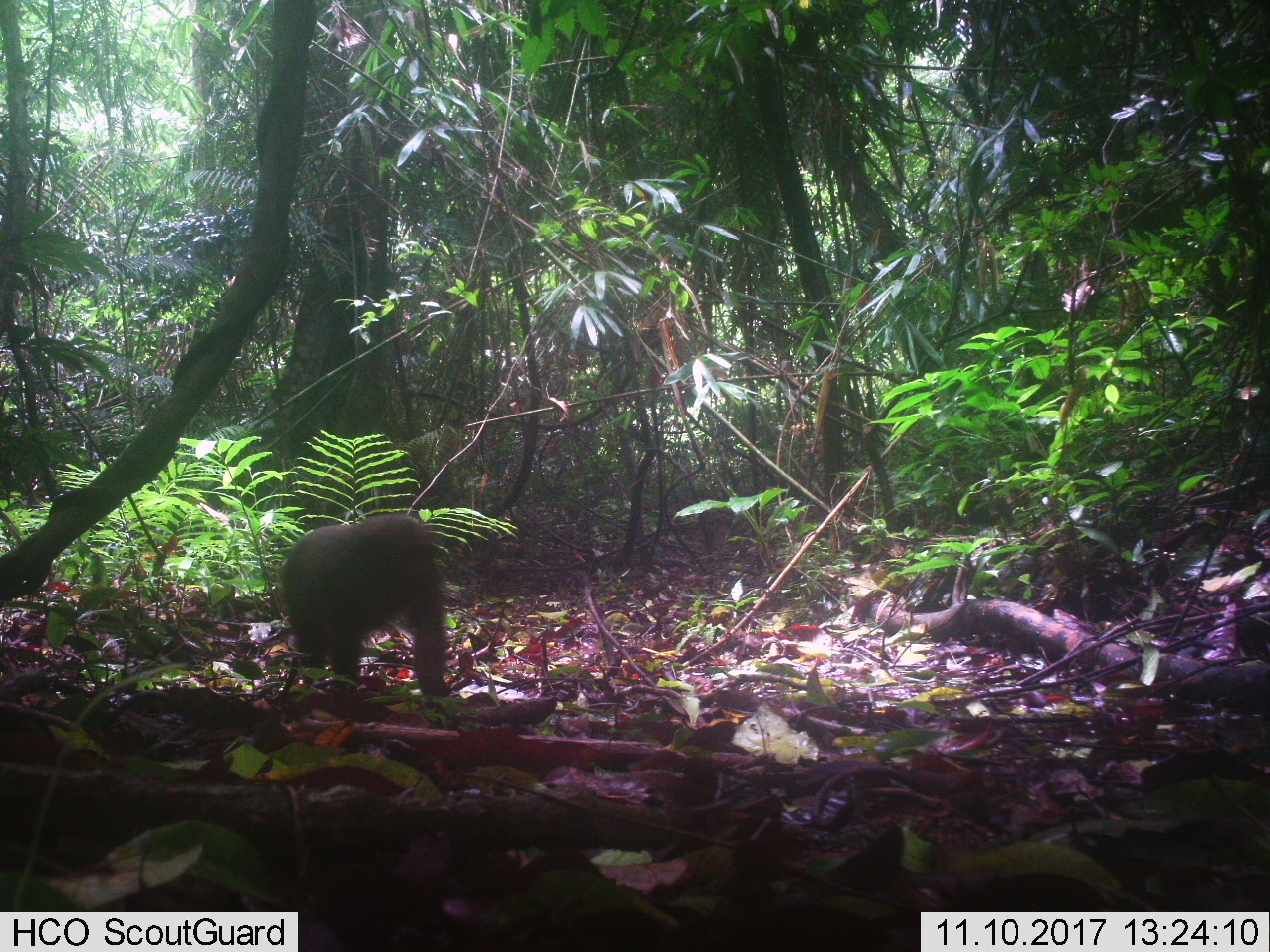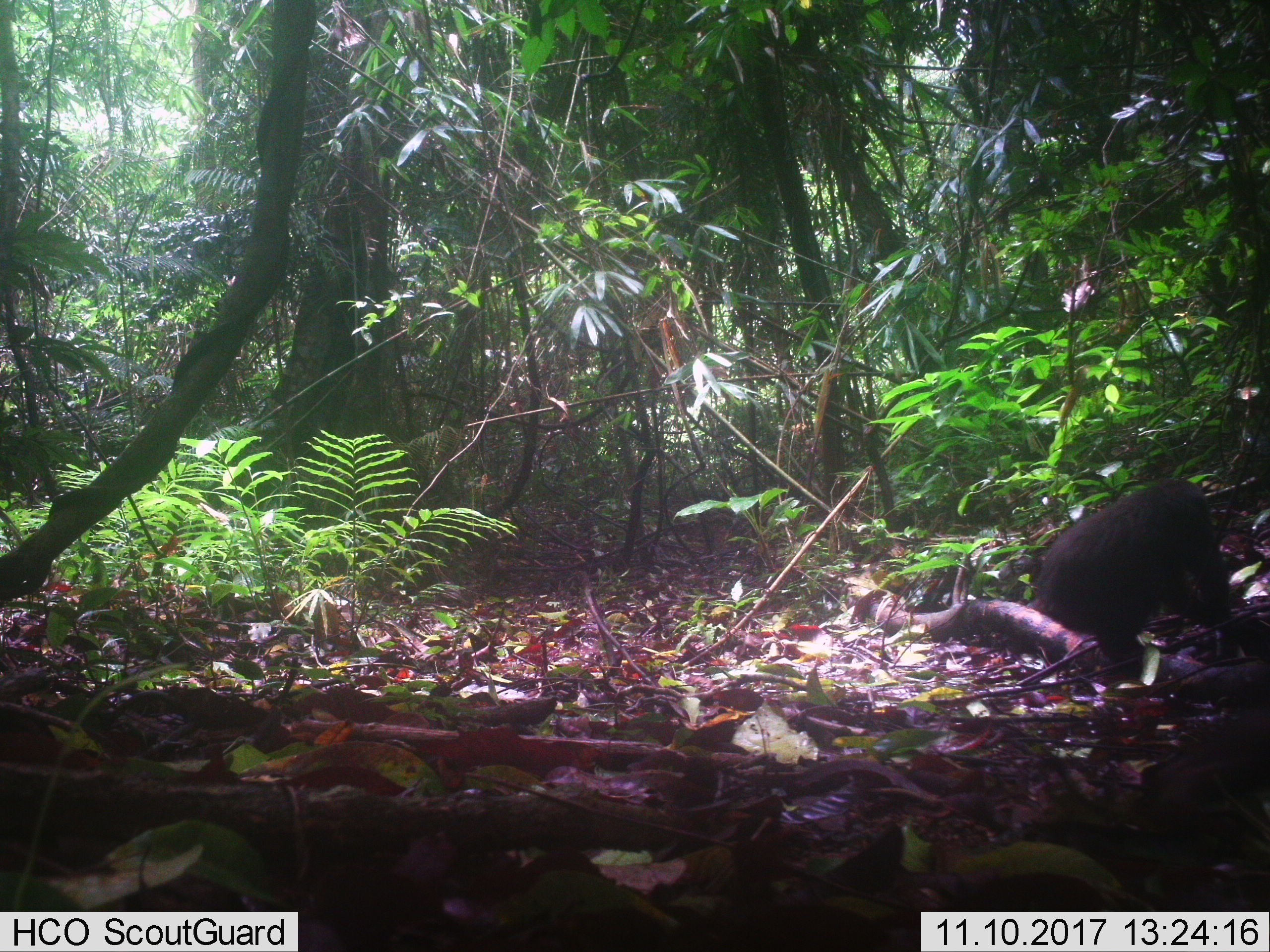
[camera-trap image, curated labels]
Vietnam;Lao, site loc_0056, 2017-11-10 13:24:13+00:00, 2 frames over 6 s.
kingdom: Animalia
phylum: Chordata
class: Mammalia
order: Primates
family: Cercopithecidae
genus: Macaca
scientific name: Macaca arctoides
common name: stump-tailed macaque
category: stump tailed macaque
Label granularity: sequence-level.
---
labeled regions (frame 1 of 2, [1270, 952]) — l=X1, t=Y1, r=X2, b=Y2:
stump tailed macaque: l=279, t=513, r=450, b=699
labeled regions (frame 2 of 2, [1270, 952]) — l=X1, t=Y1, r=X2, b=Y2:
stump tailed macaque: l=996, t=477, r=1248, b=677